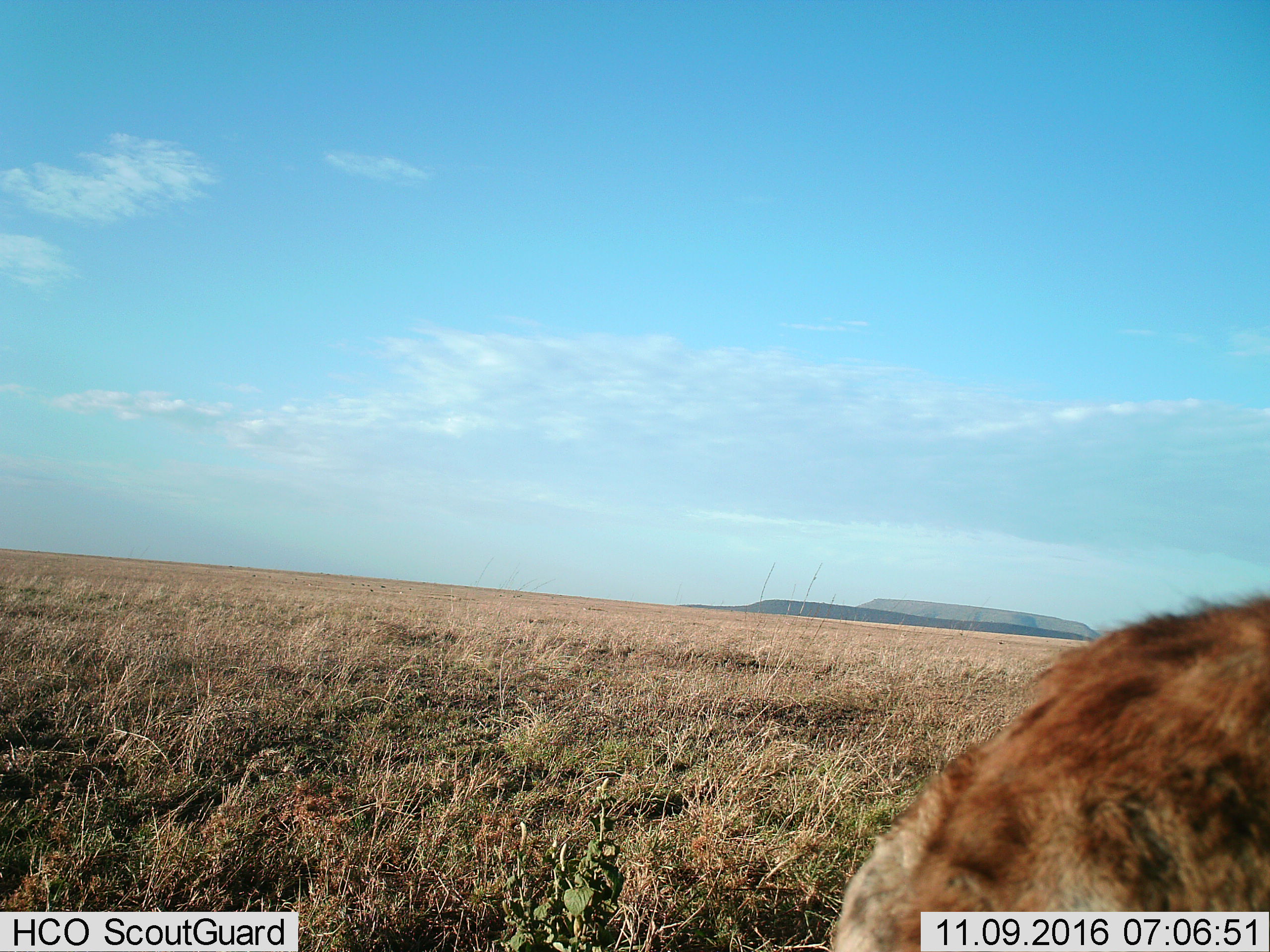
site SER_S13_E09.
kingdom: Animalia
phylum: Chordata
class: Mammalia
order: Carnivora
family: Hyaenidae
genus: Crocuta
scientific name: Crocuta crocuta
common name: spotted hyena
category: hyenaspotted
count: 1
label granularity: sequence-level